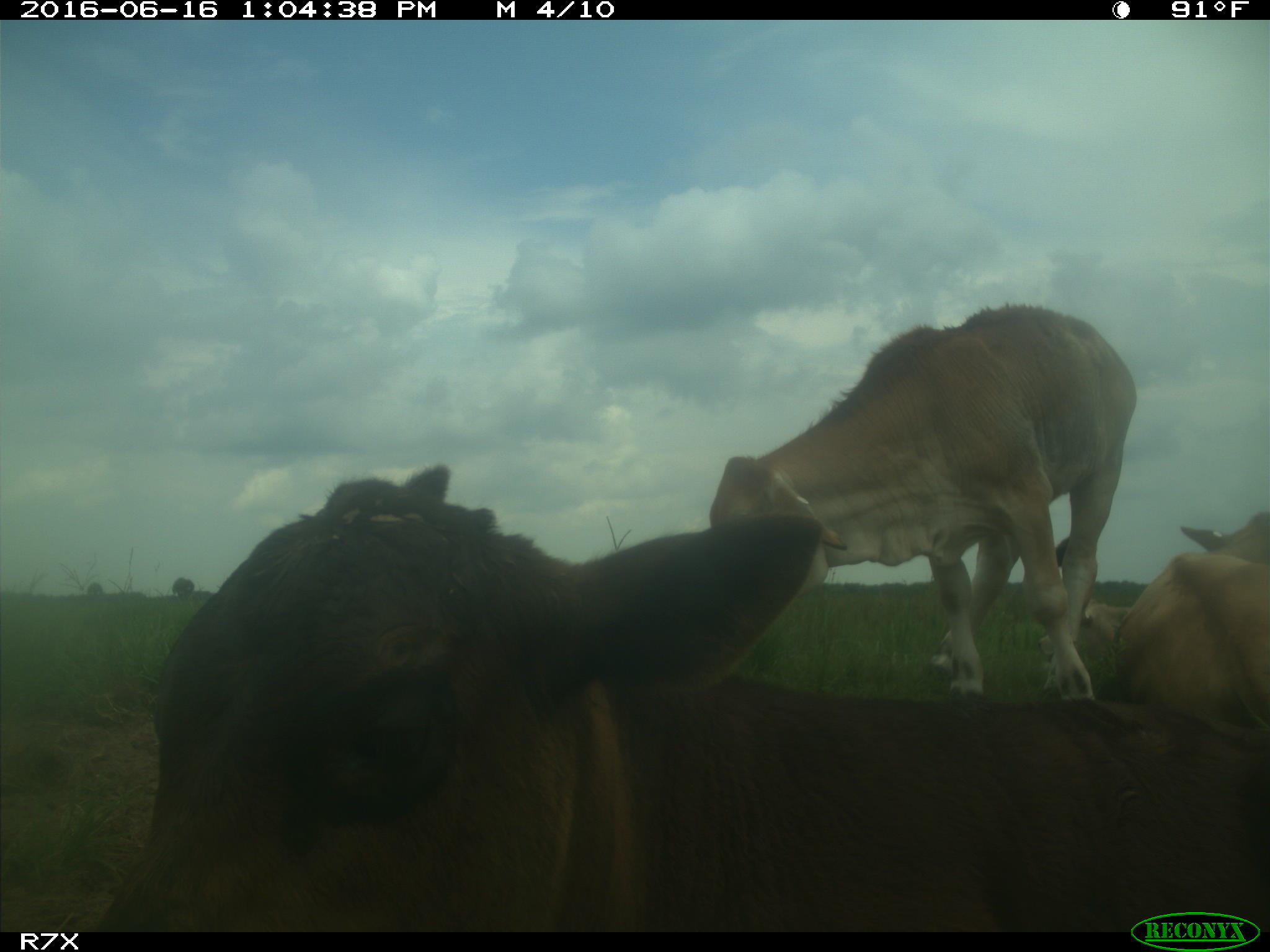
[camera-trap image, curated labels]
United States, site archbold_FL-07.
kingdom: Animalia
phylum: Chordata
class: Mammalia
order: Artiodactyla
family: Bovidae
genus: Bos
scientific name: Bos taurus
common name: domestic cow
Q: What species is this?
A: Bos taurus (domestic cow).